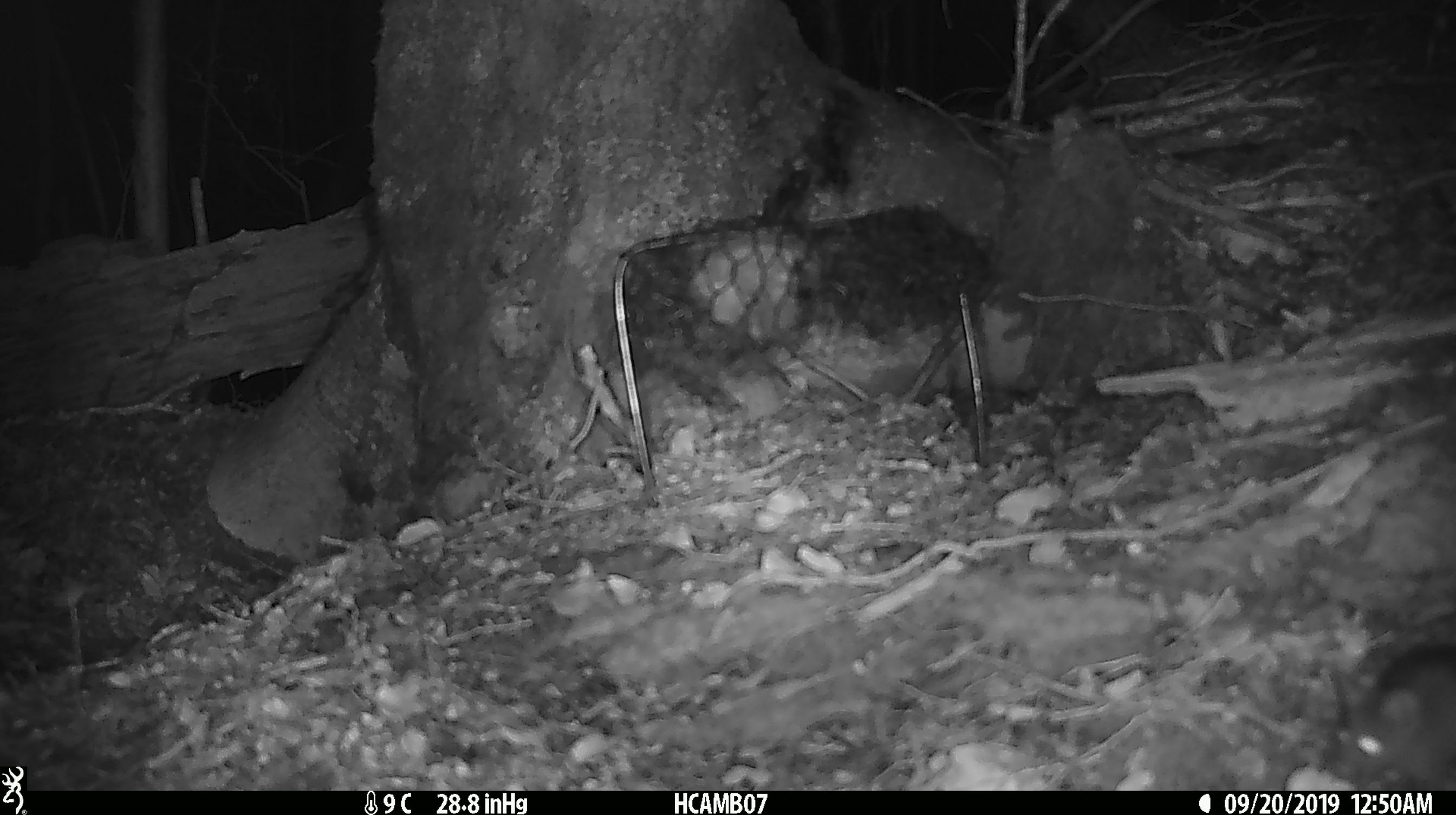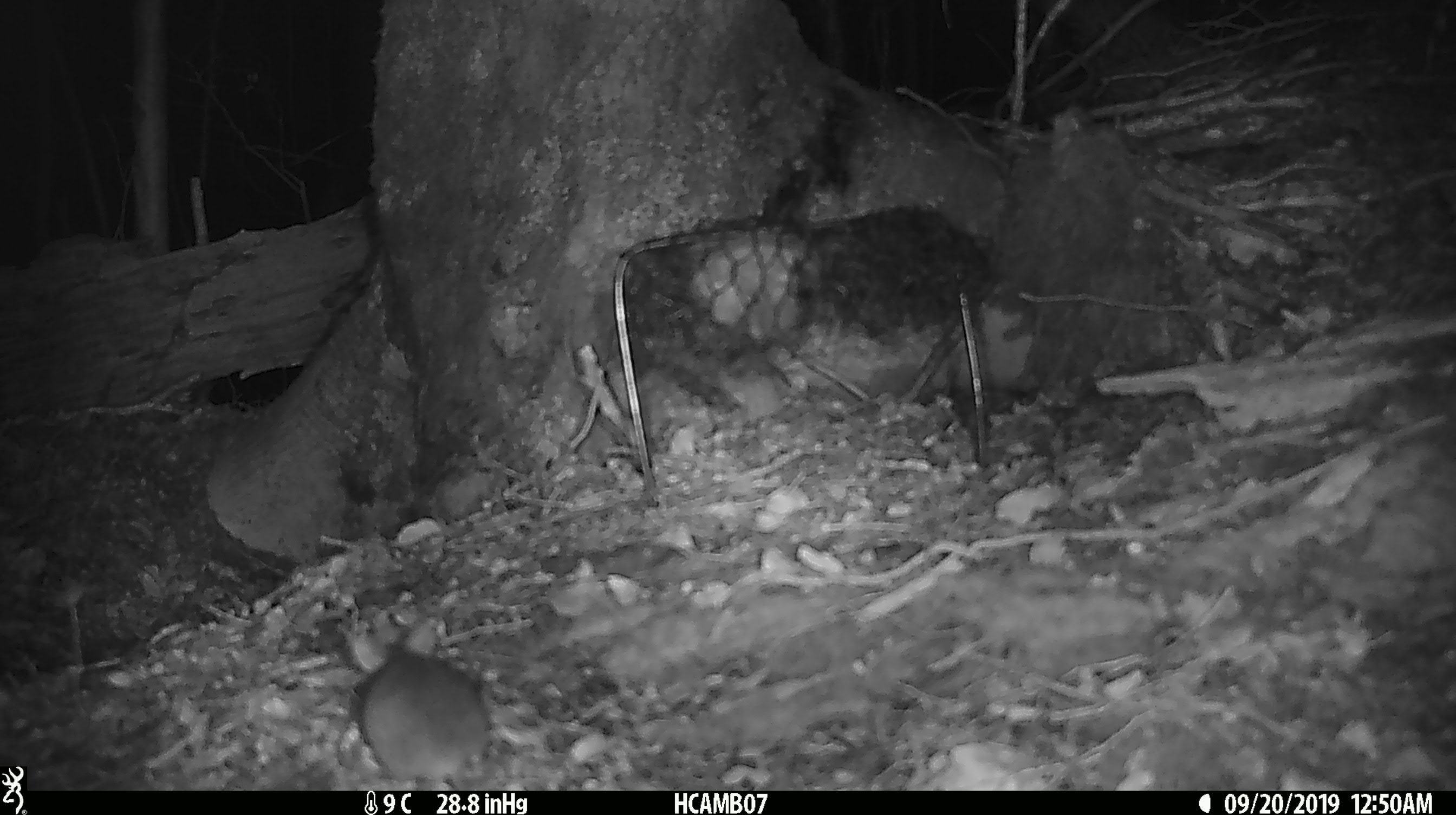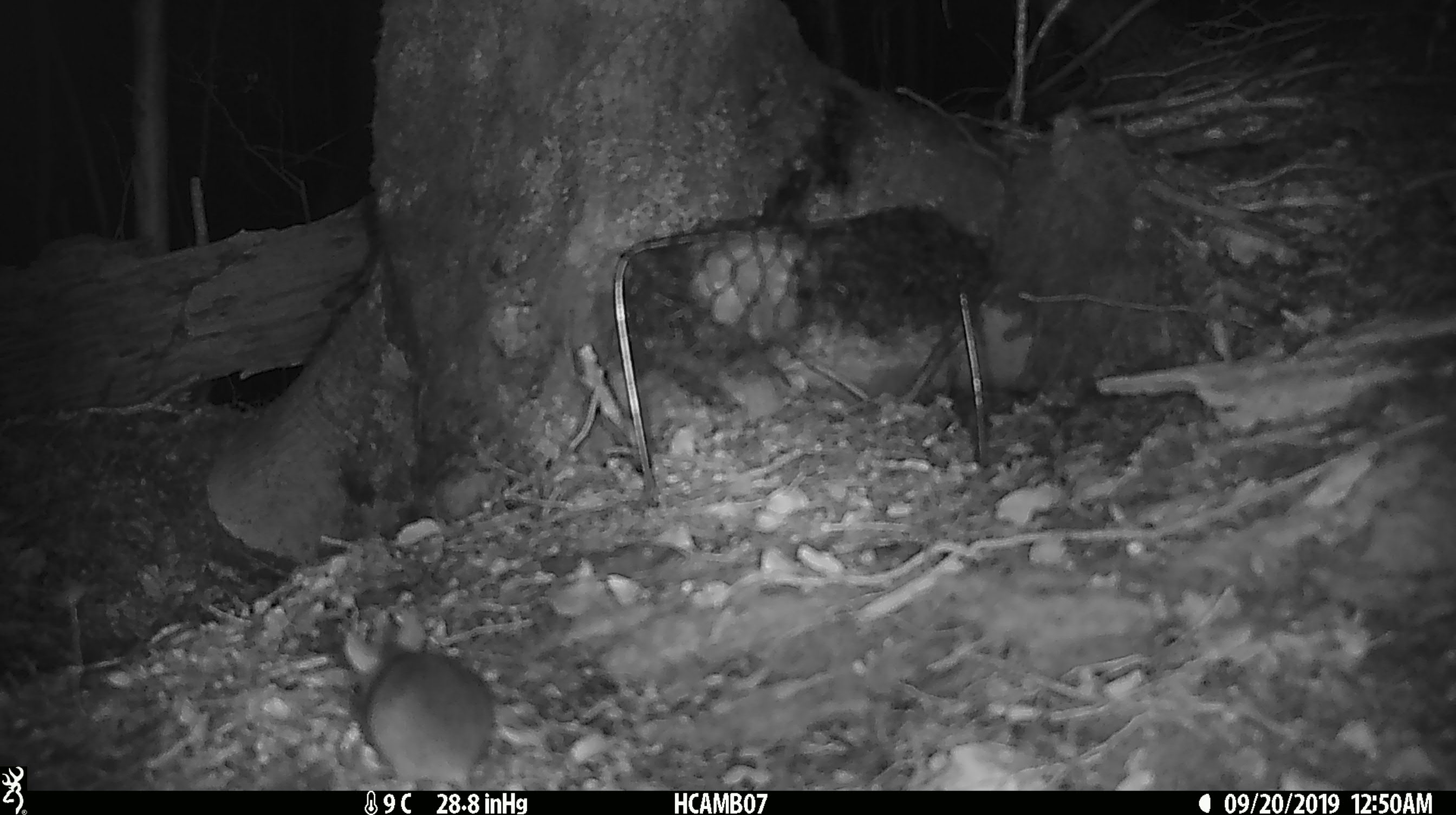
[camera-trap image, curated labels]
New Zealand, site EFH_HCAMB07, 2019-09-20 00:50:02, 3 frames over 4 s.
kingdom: Animalia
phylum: Chordata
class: Mammalia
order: Rodentia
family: Muridae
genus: Mus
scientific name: Mus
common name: mouse